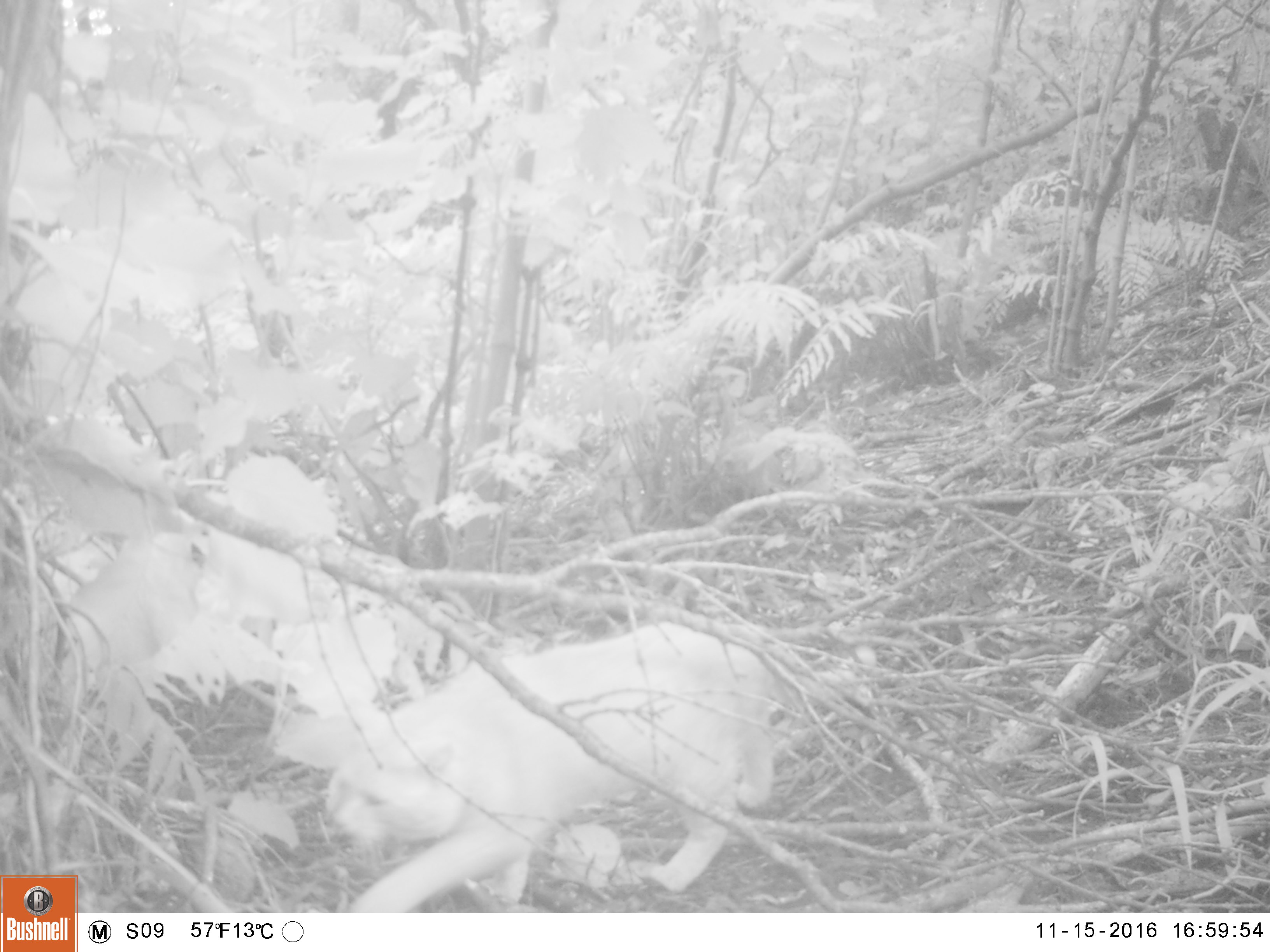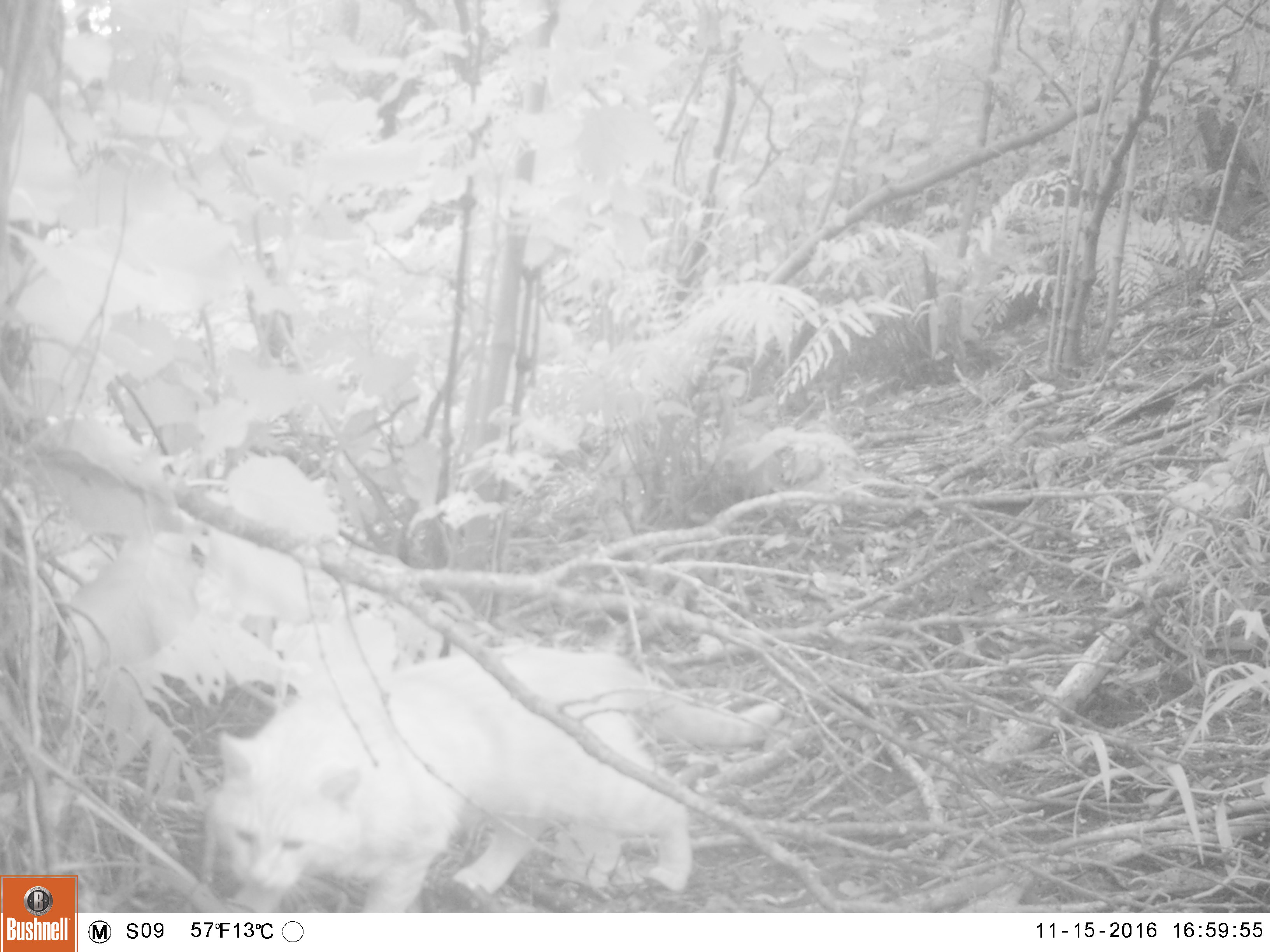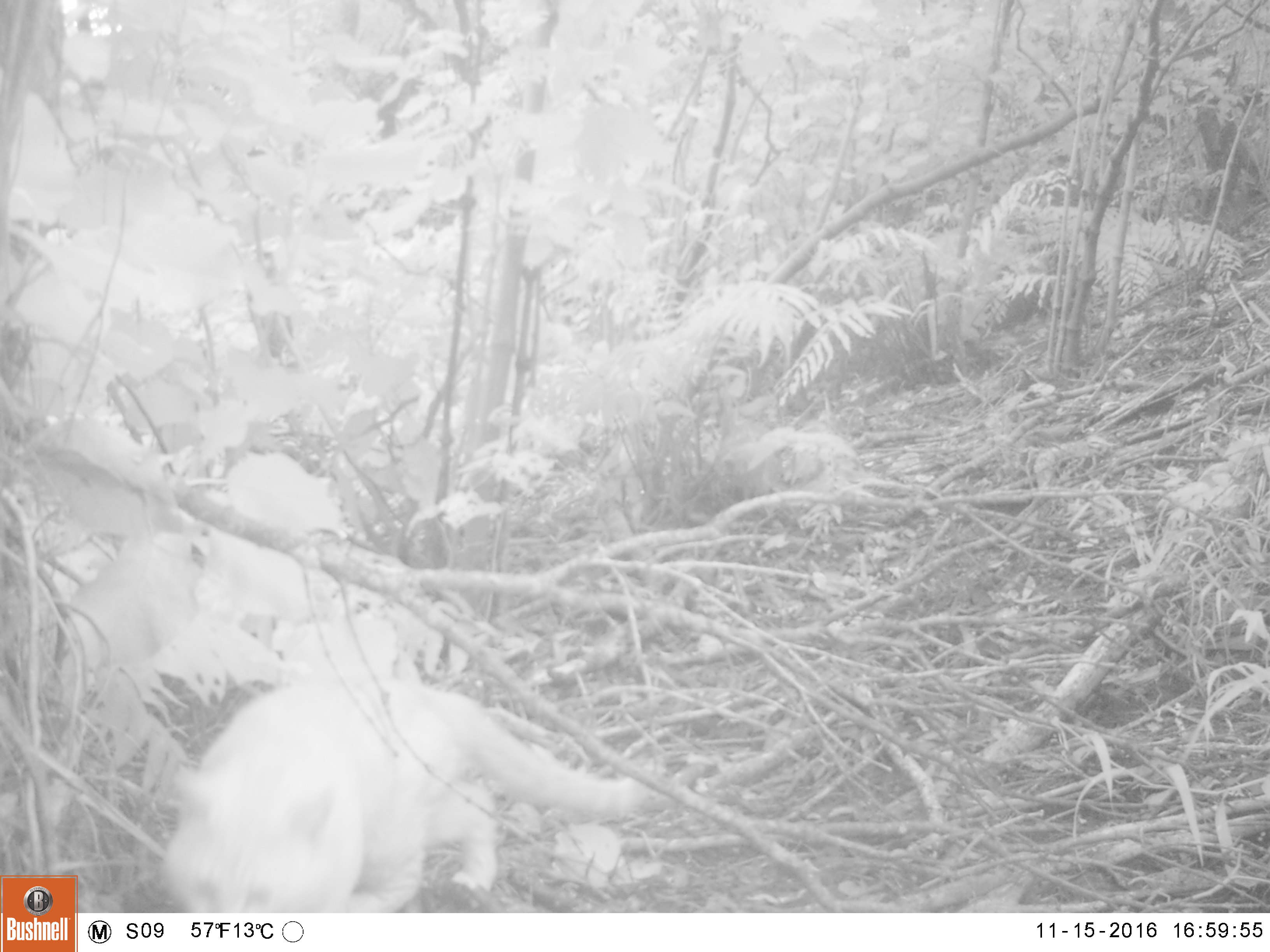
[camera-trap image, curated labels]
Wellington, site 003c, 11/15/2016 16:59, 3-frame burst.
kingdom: Animalia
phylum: Chordata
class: Mammalia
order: Carnivora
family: Felidae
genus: Felis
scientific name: Felis catus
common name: cat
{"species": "cat (Felis catus)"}